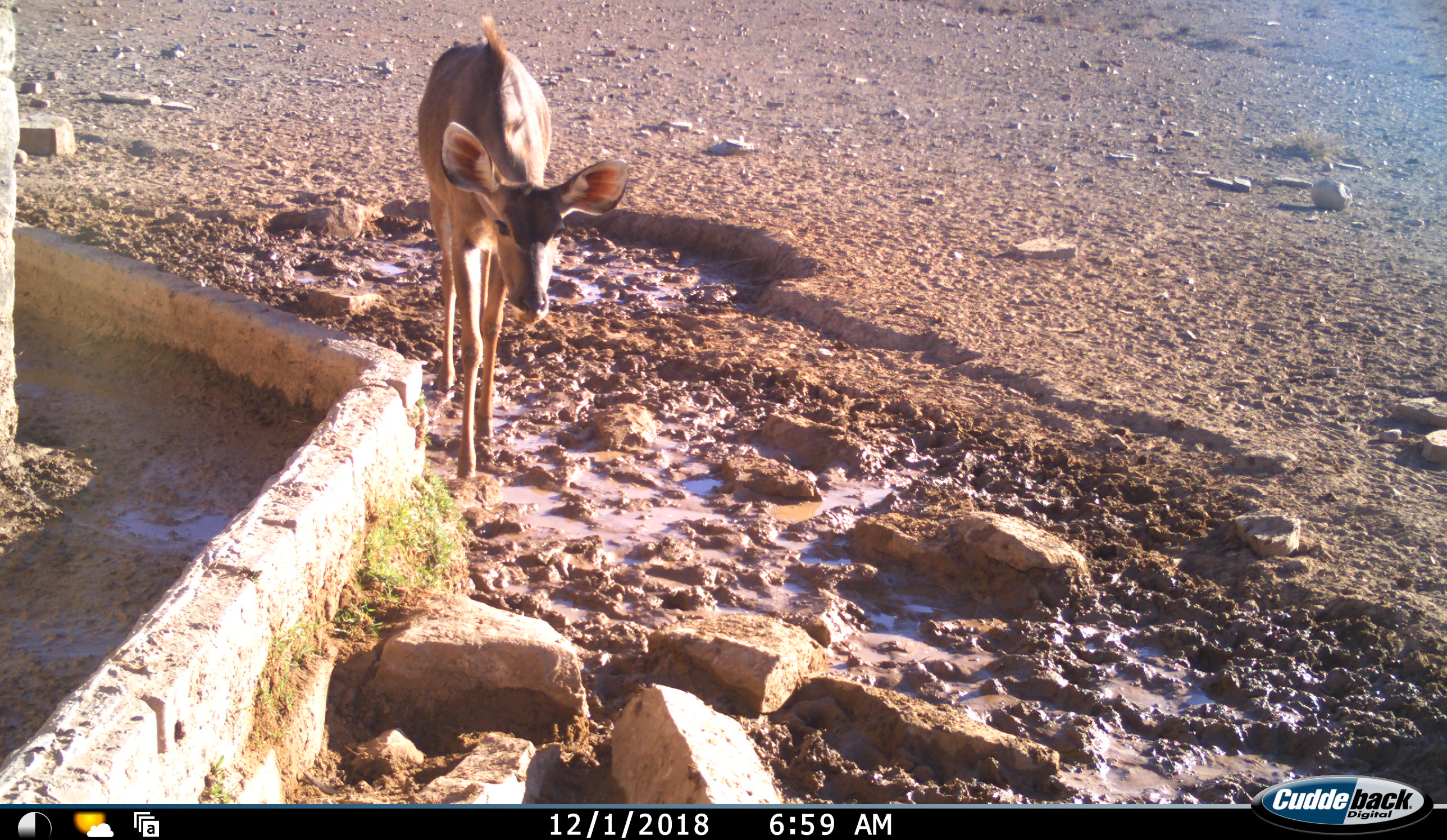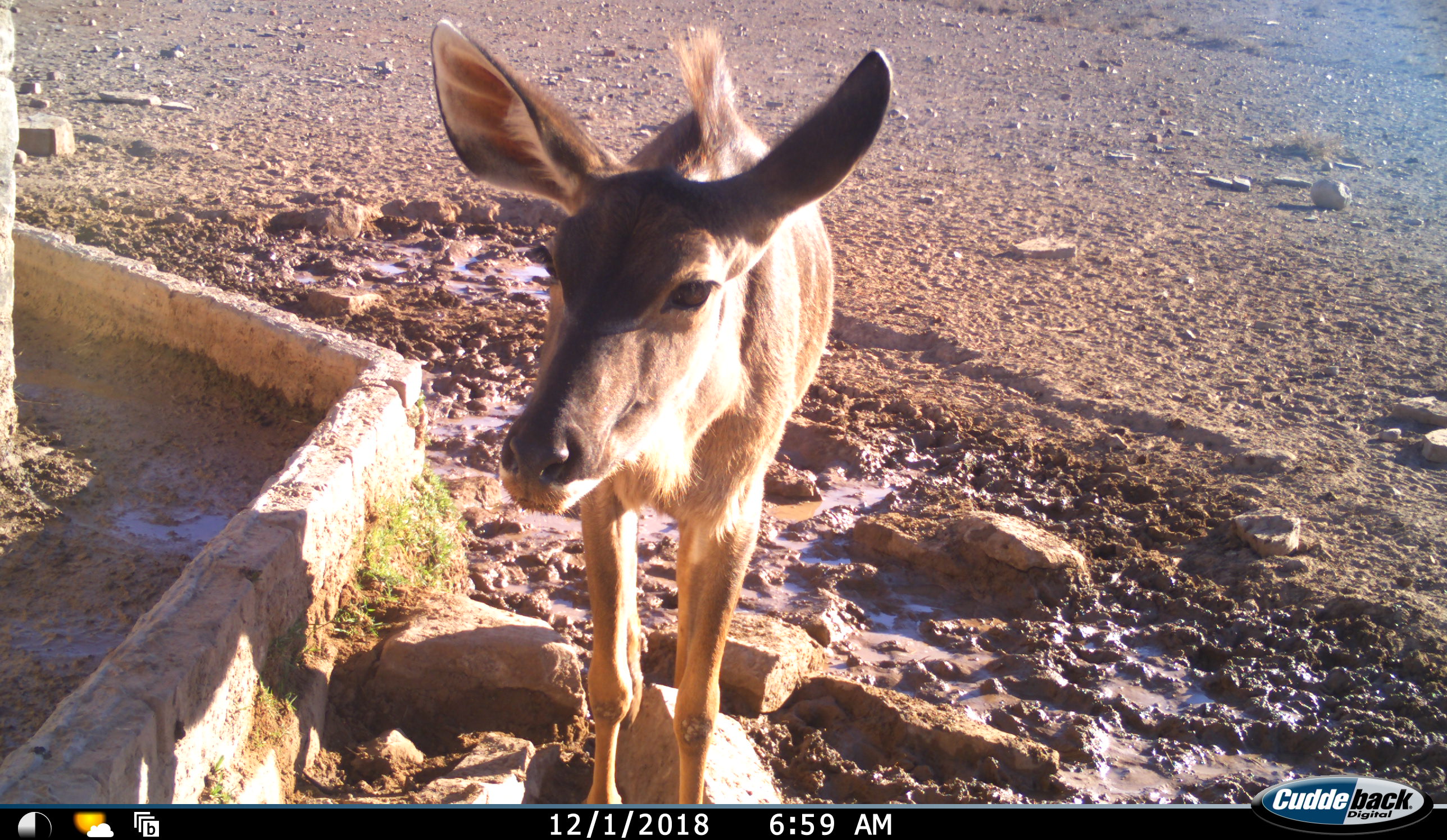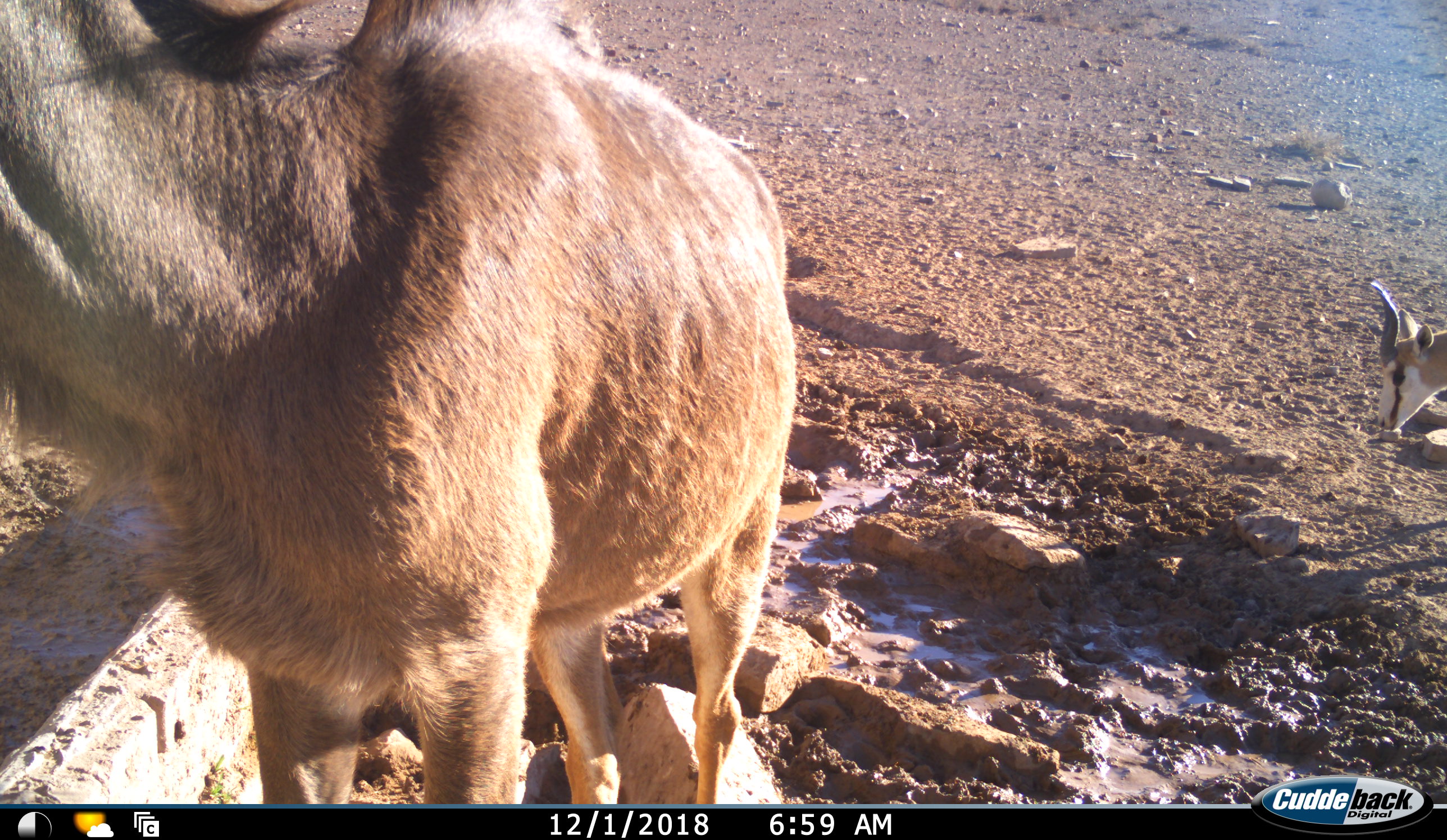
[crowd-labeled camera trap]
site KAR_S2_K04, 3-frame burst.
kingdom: Animalia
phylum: Chordata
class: Mammalia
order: Artiodactyla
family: Bovidae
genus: Tragelaphus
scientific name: Tragelaphus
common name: kudu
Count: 1.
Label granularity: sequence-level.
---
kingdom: Animalia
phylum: Chordata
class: Mammalia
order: Artiodactyla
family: Bovidae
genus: Antidorcas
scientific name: Antidorcas marsupialis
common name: springbok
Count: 1.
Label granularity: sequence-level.